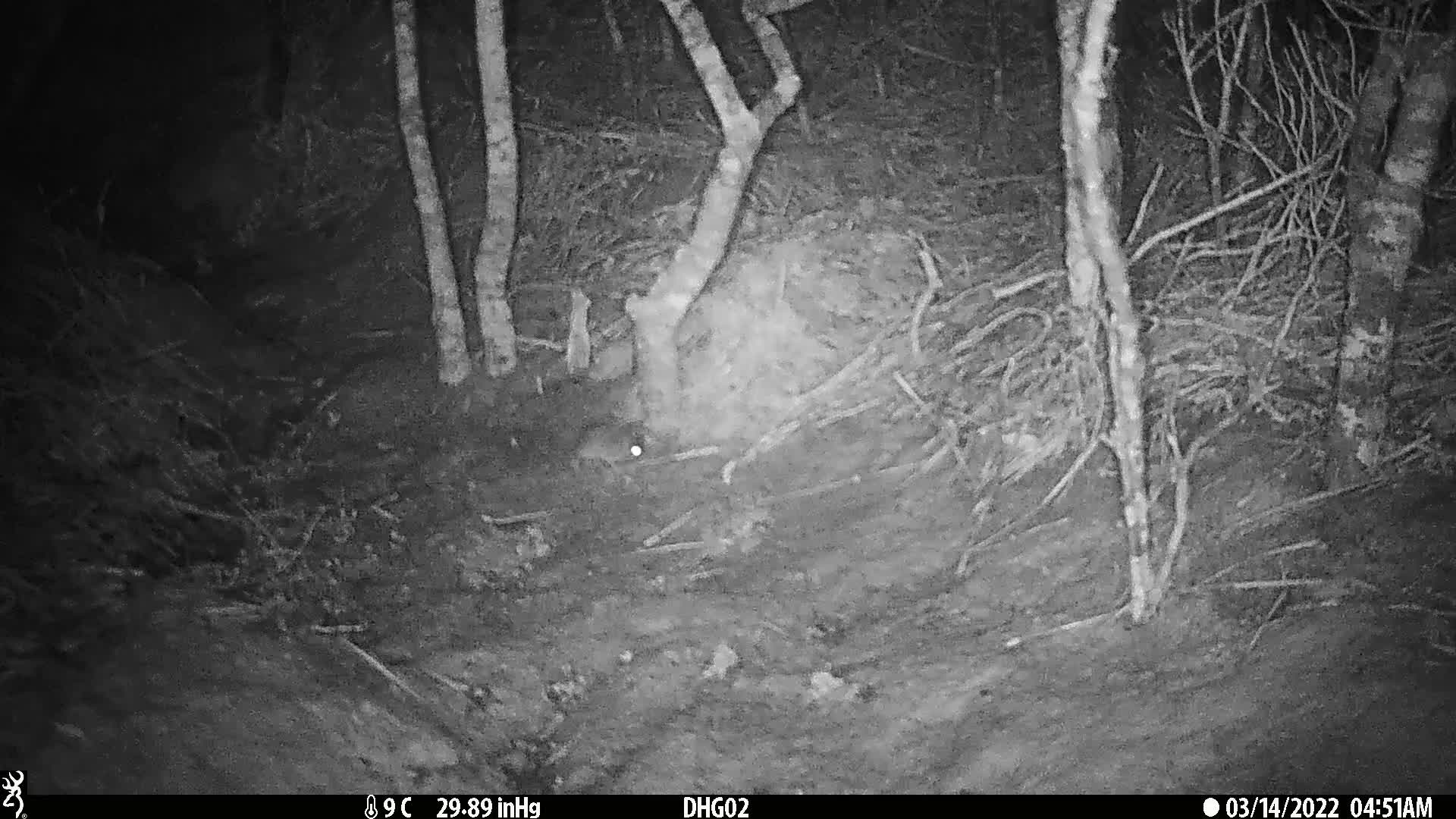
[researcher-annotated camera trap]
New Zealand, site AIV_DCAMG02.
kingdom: Animalia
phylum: Chordata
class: Mammalia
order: Rodentia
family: Muridae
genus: Mus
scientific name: Mus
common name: mouse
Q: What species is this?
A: Mouse (Mus).